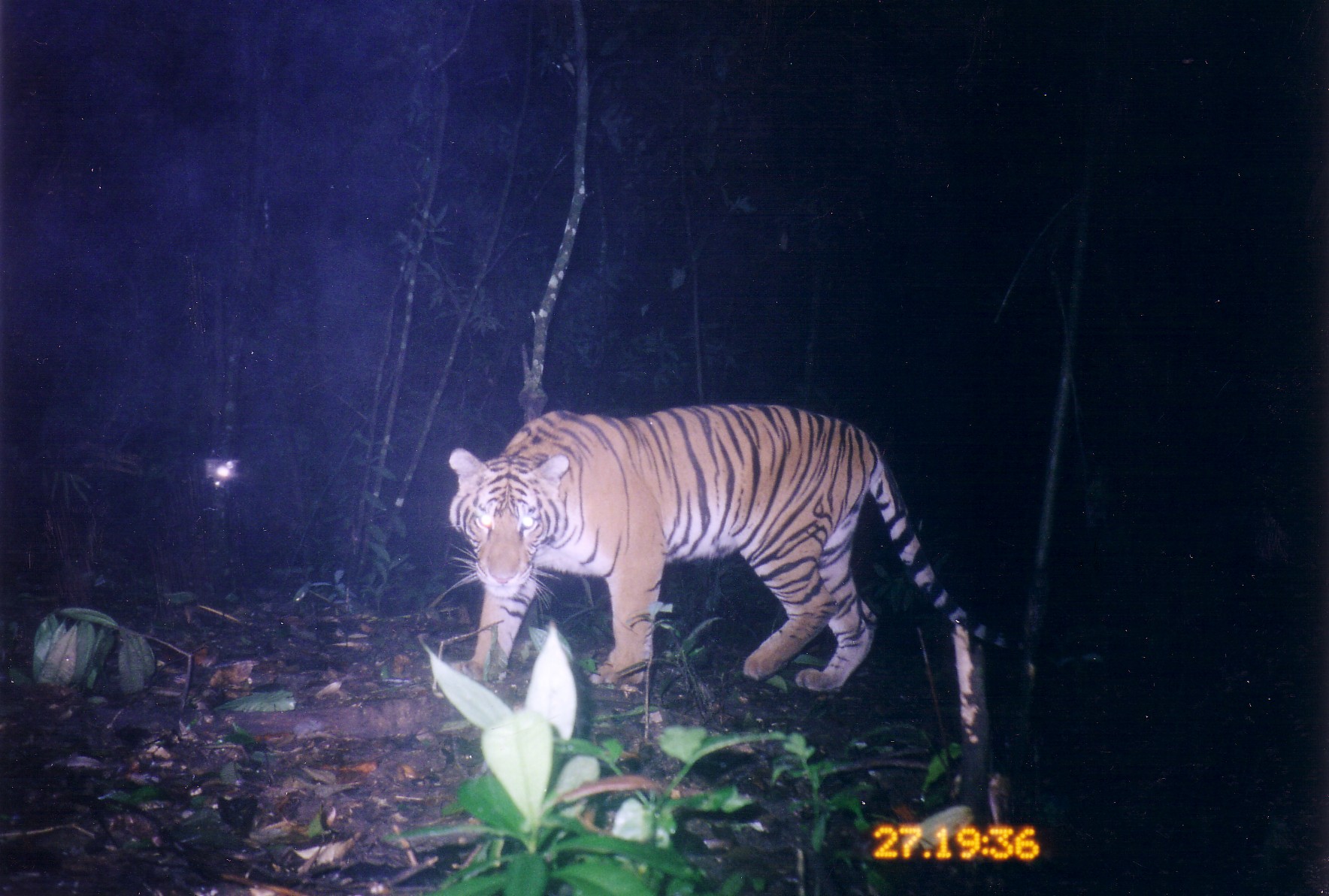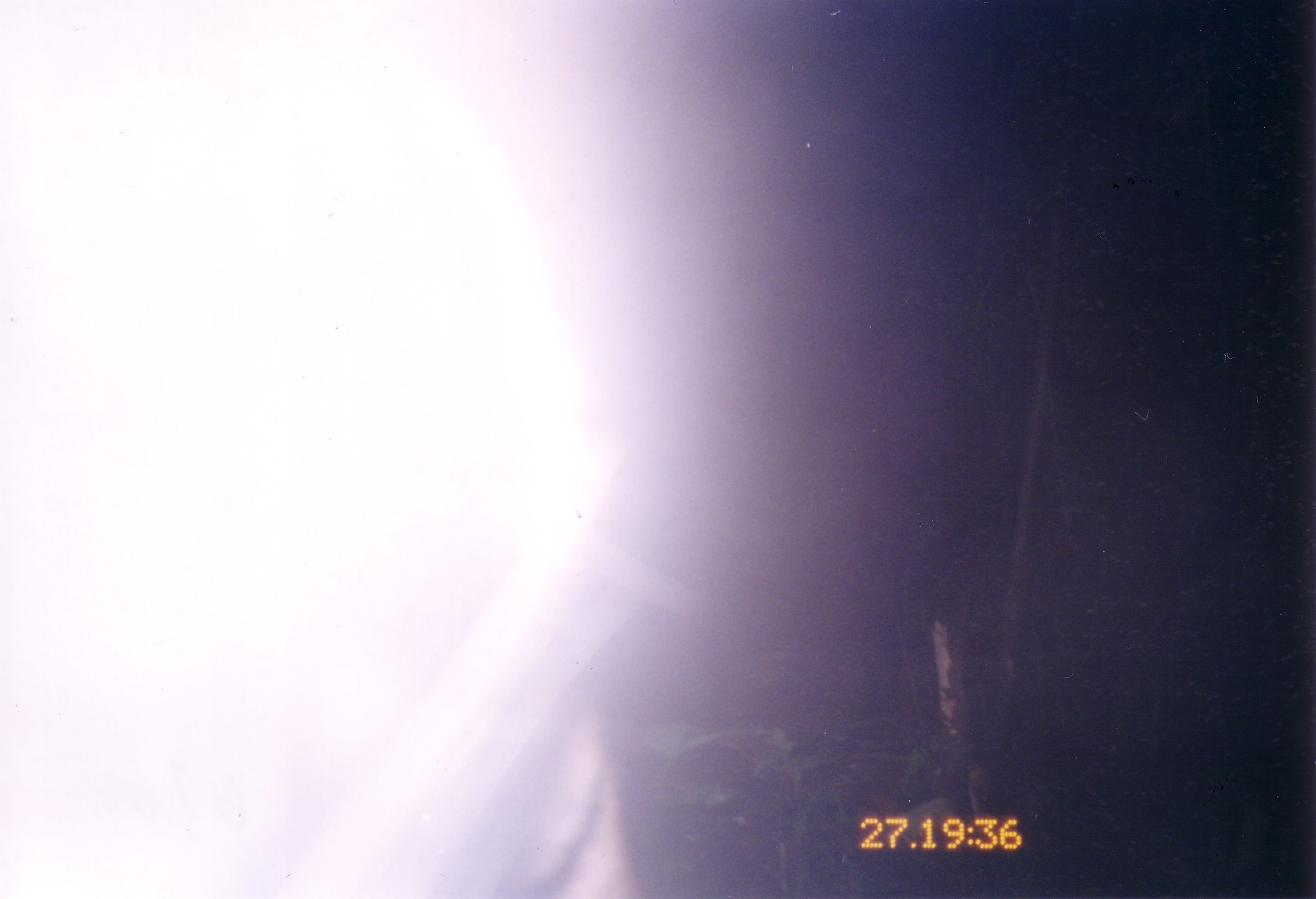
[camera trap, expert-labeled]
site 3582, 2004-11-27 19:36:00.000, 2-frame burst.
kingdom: Animalia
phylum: Chordata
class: Mammalia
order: Carnivora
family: Felidae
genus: Panthera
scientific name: Panthera tigris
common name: tiger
Panthera tigris (tiger), count 1.